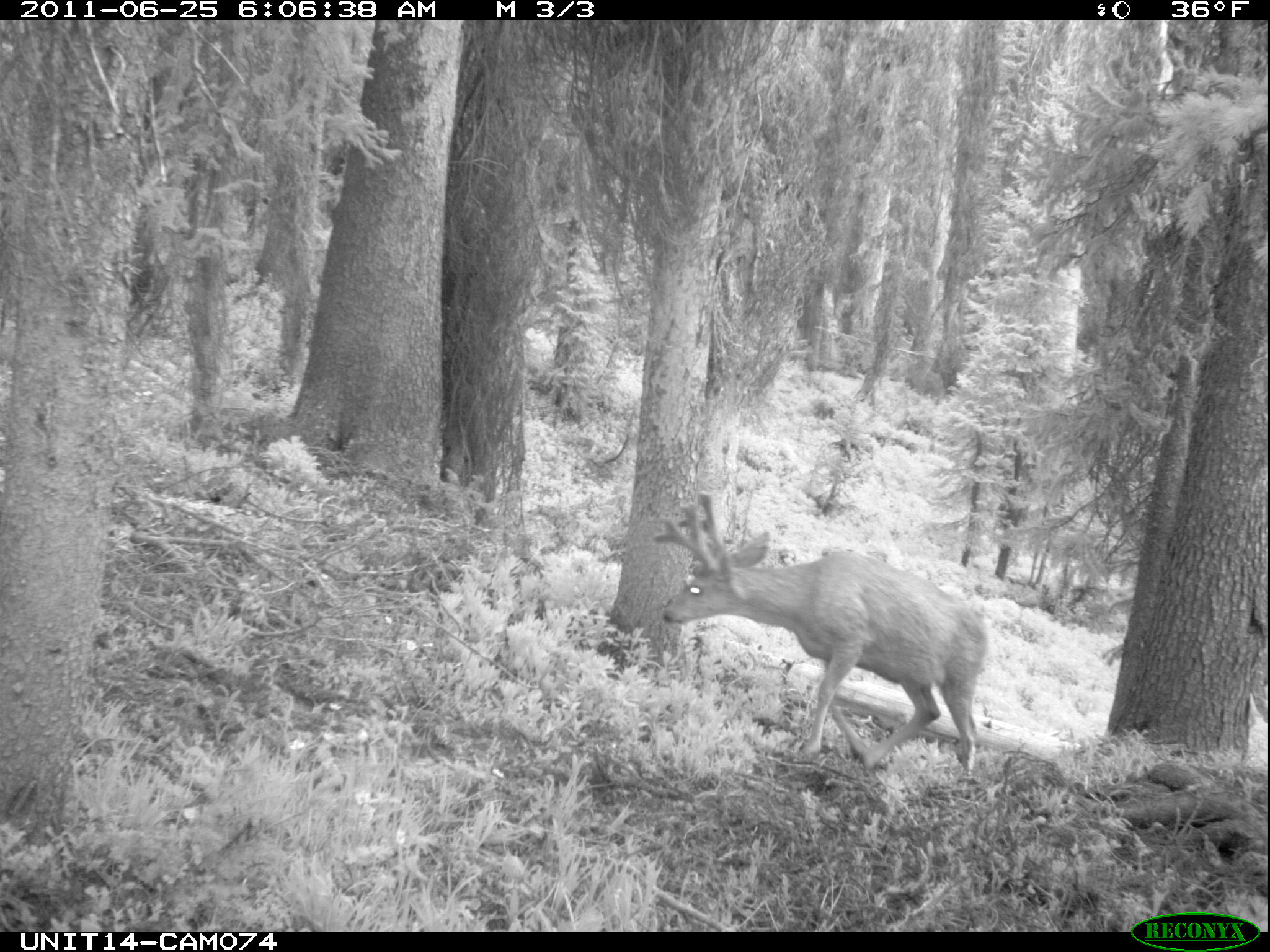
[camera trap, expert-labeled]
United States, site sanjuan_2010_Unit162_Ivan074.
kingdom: Animalia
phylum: Chordata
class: Mammalia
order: Artiodactyla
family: Cervidae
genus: Odocoileus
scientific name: Odocoileus hemionus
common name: mule deer